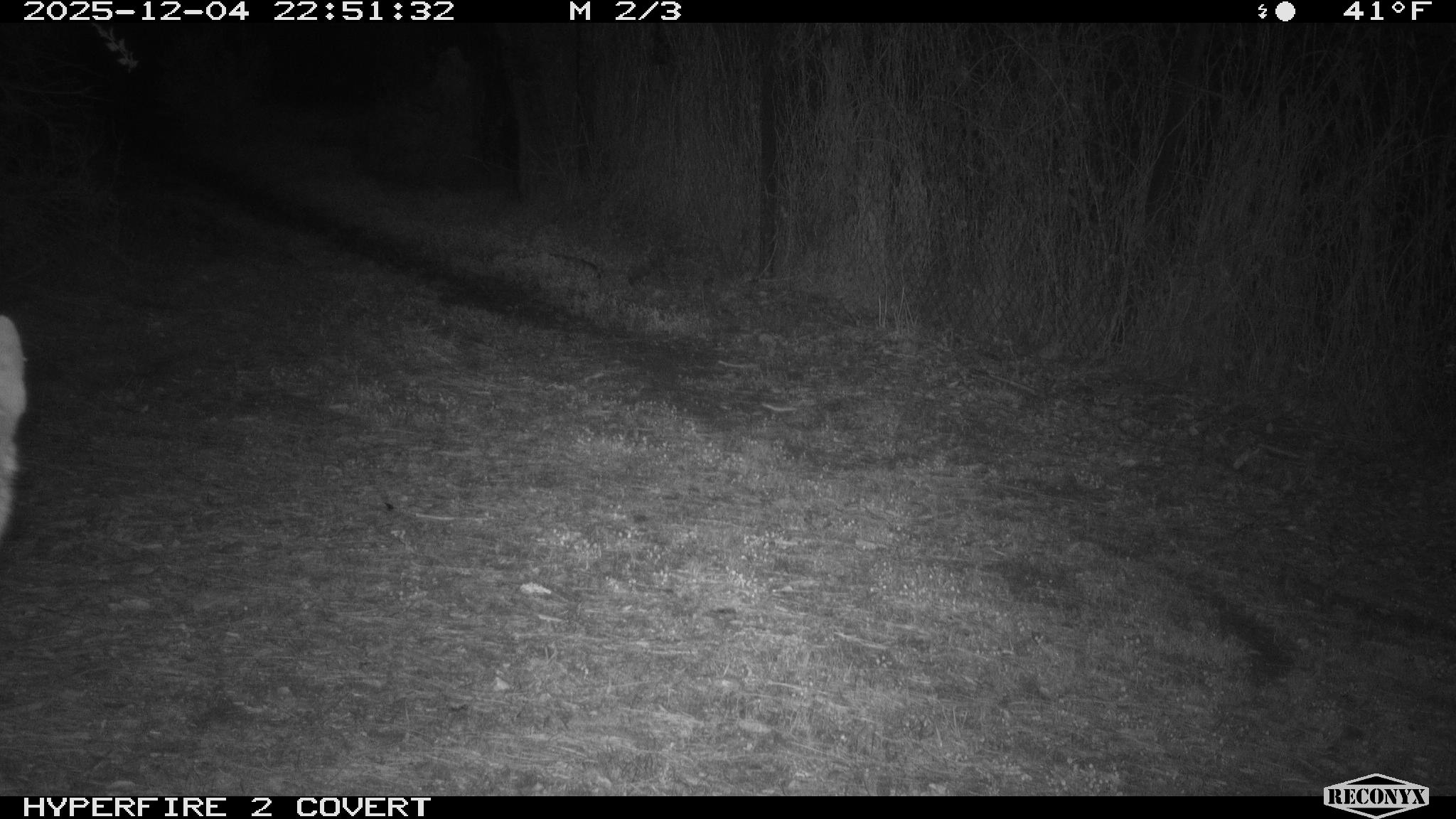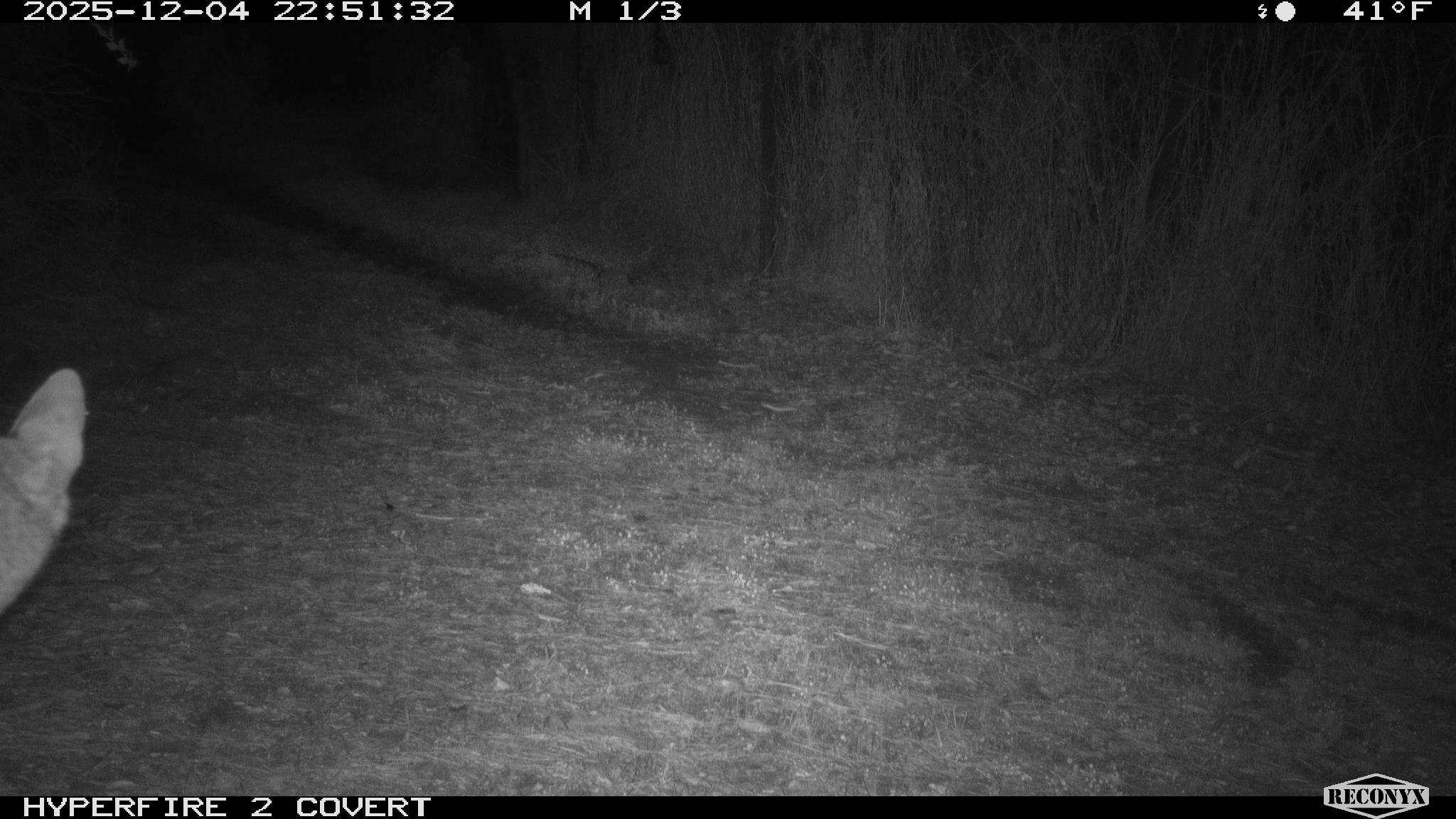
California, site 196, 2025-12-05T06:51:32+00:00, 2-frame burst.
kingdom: Animalia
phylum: Chordata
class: Mammalia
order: Carnivora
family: Canidae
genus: Canis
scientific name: Canis latrans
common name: coyote